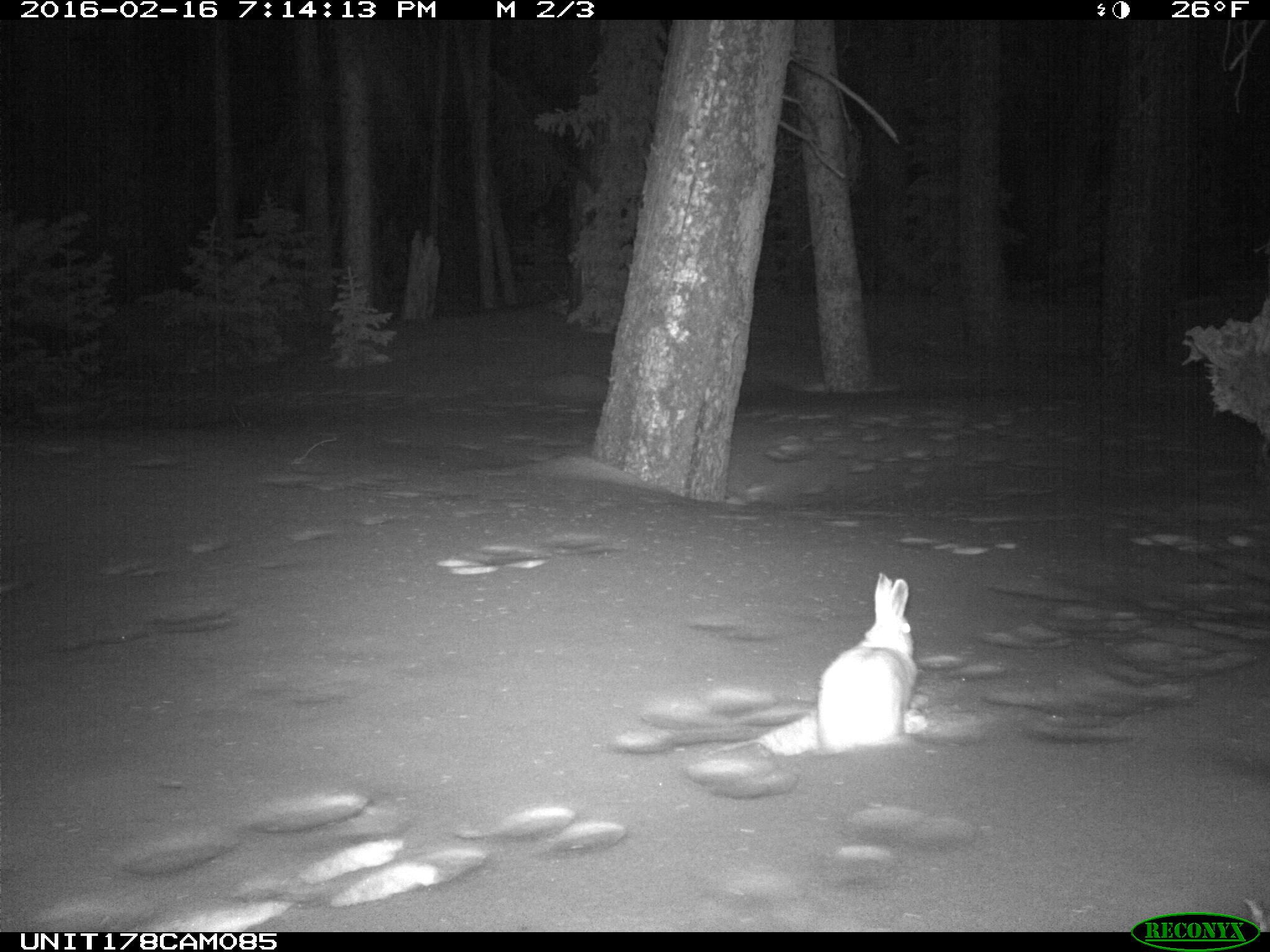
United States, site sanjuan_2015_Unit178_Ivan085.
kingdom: Animalia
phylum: Chordata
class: Mammalia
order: Lagomorpha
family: Leporidae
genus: Lepus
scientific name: Lepus americanus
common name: snowshoe hare